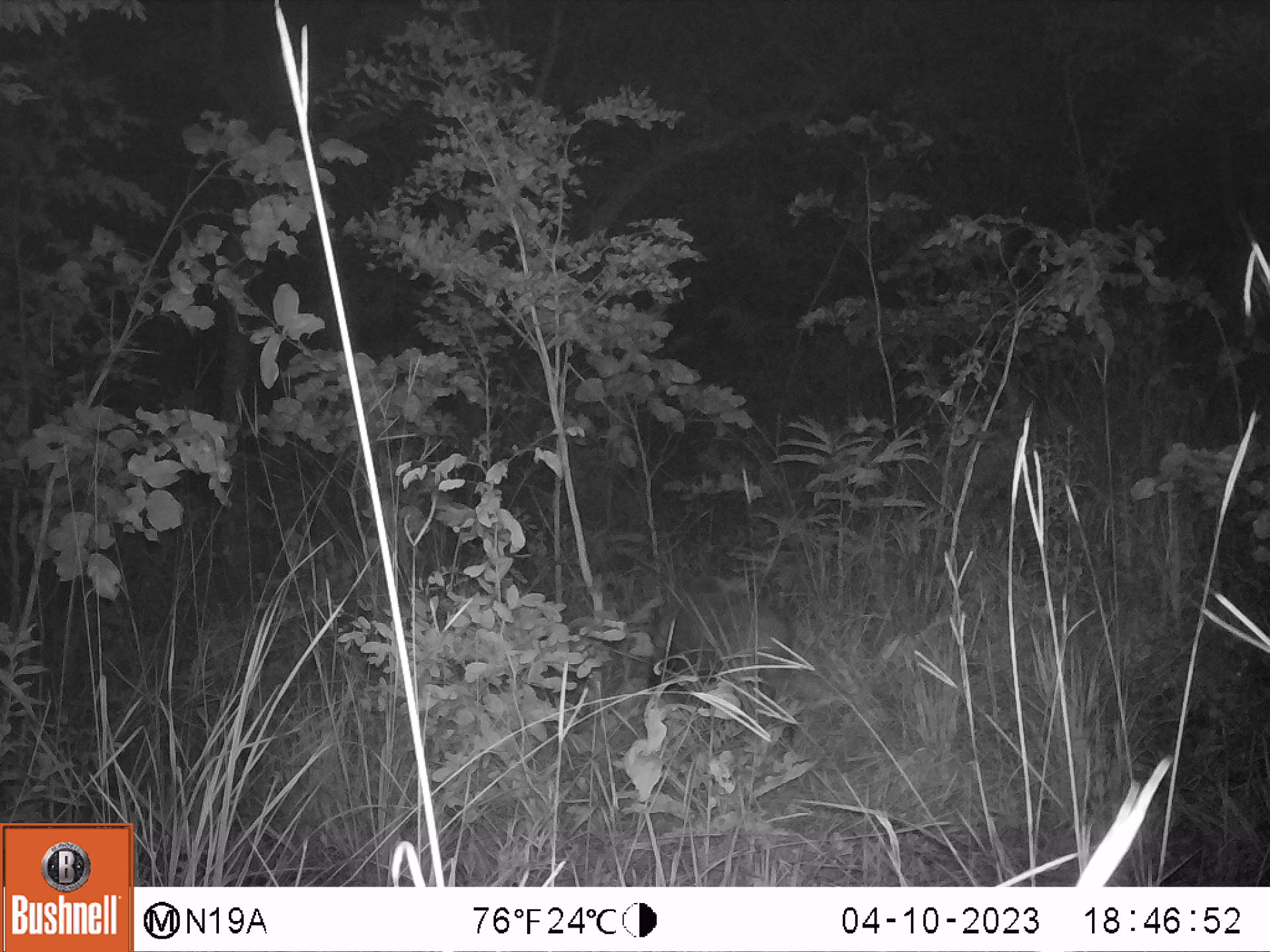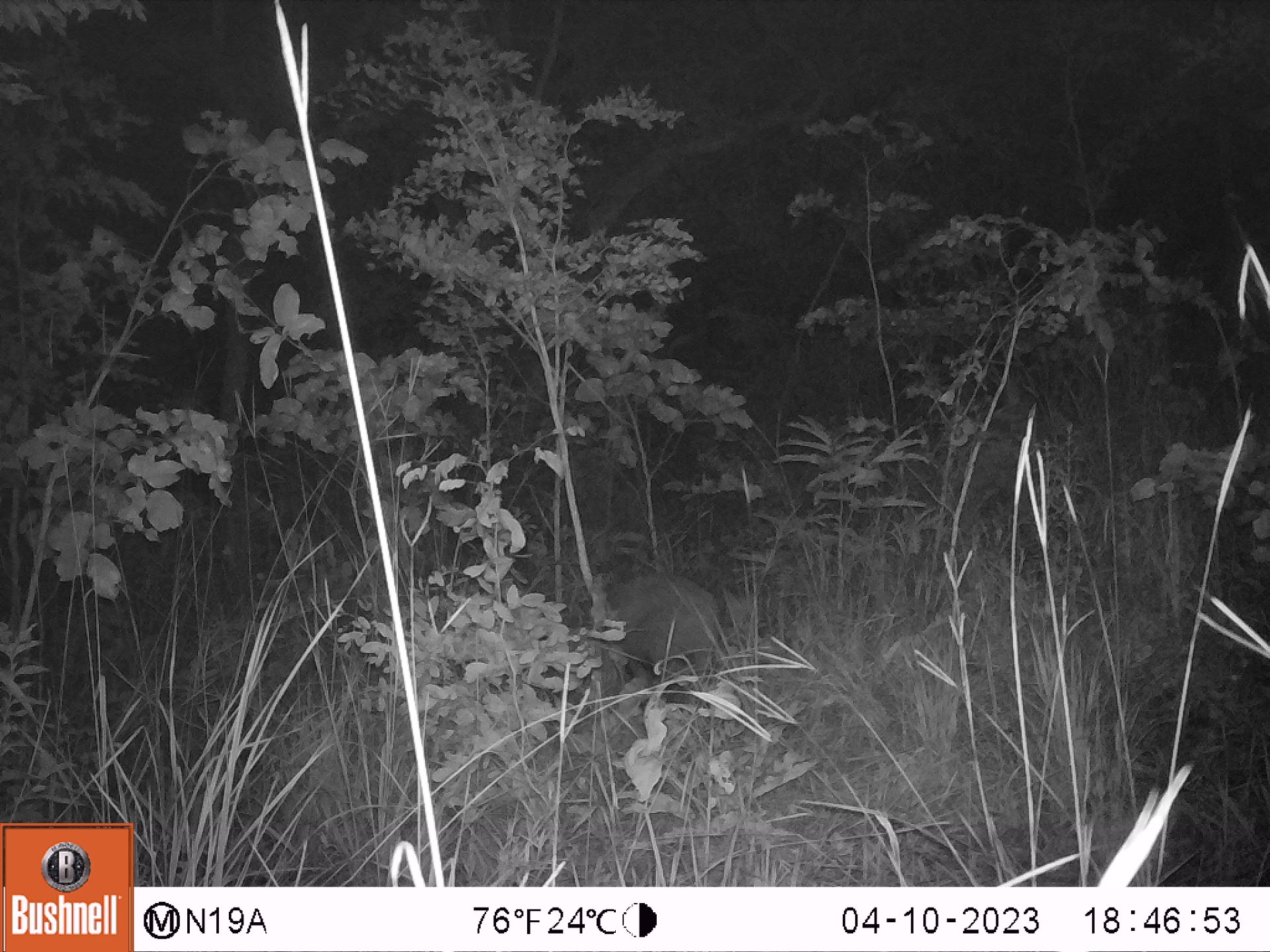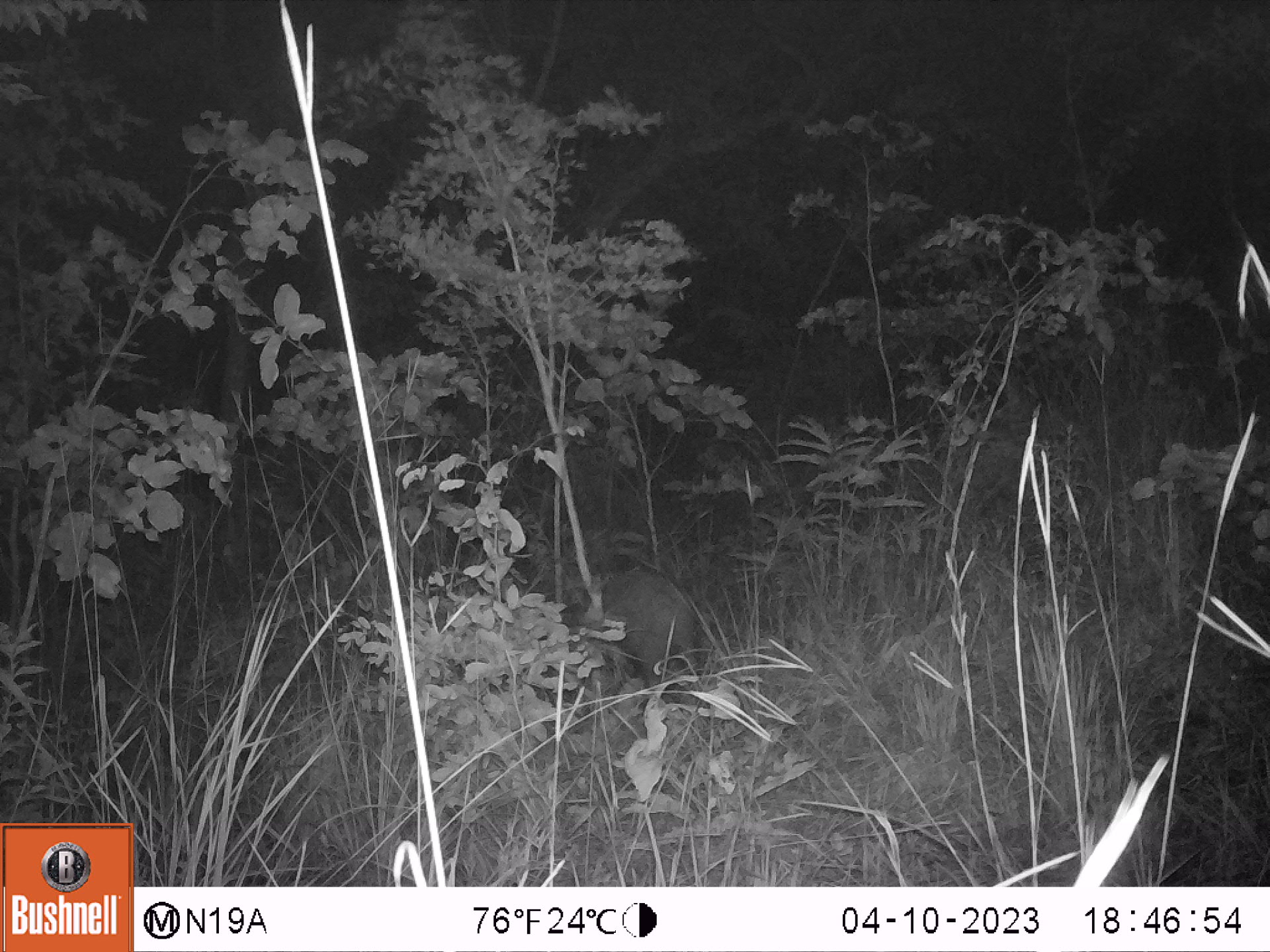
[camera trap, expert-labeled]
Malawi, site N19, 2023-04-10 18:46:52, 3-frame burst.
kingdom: Animalia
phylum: Chordata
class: Mammalia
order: Artiodactyla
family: Suidae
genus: Potamochoerus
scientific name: Potamochoerus larvatus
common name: bushpig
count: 1